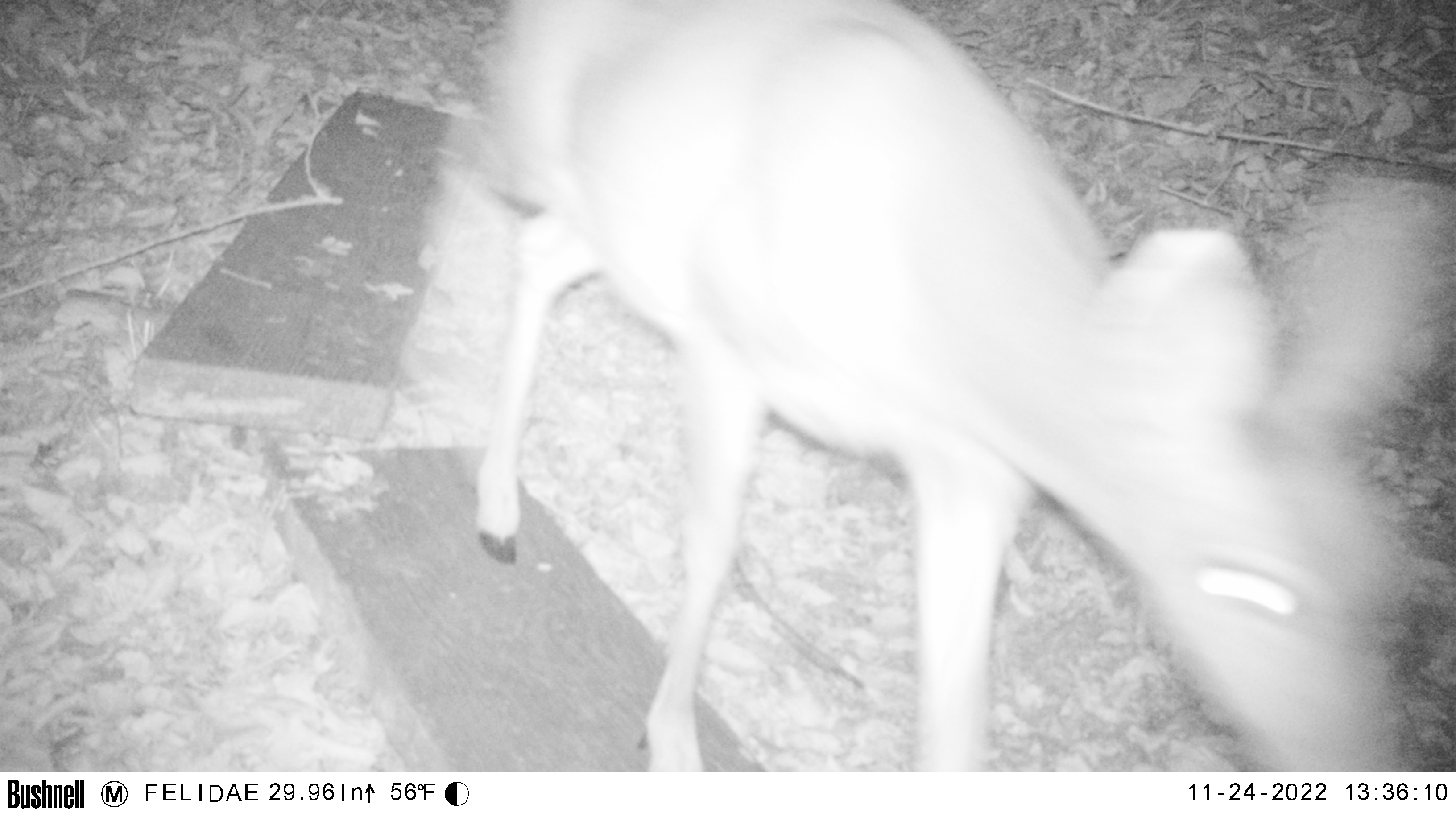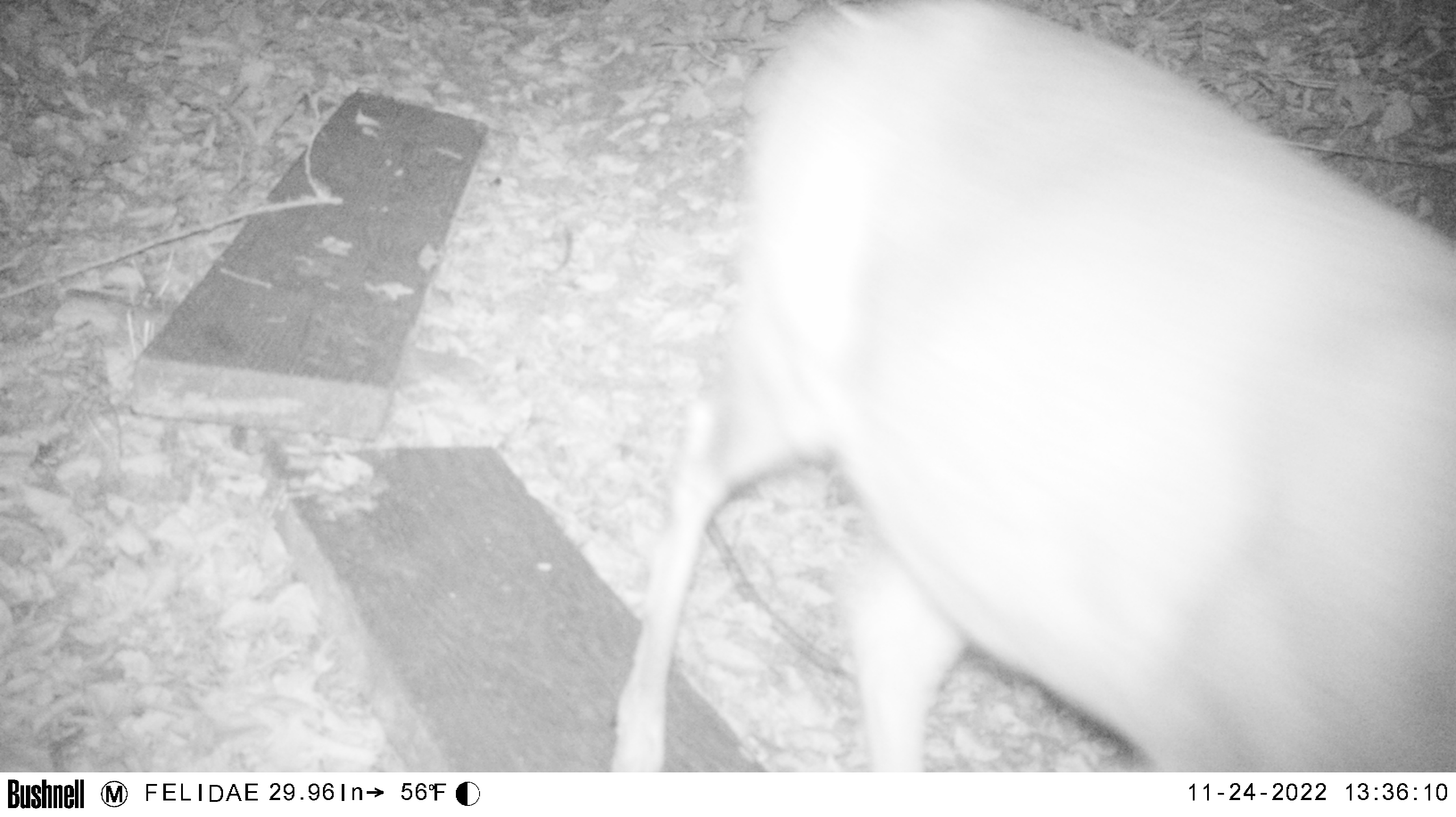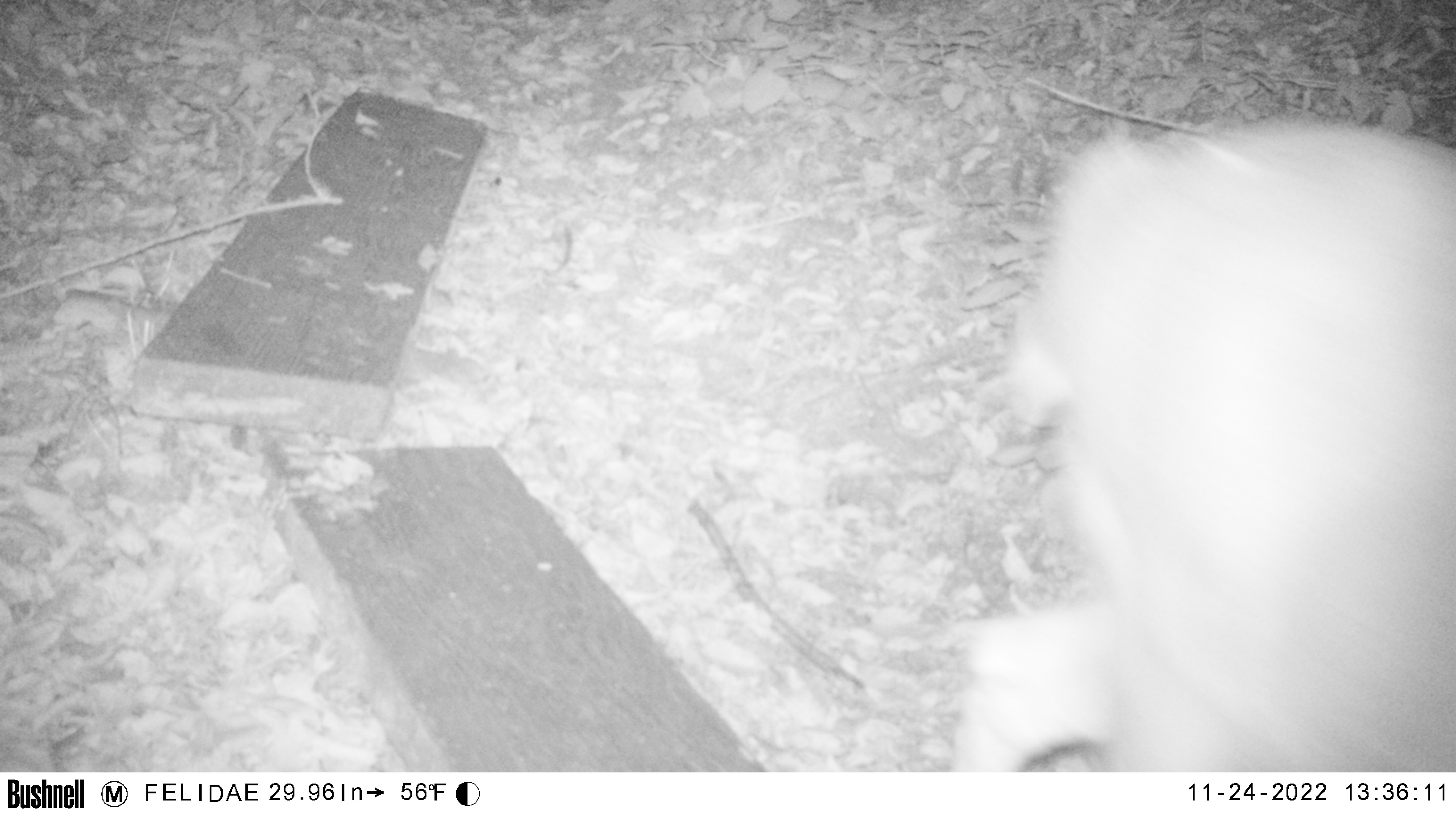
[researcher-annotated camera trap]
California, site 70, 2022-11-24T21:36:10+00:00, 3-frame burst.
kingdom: Animalia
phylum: Chordata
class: Mammalia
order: Artiodactyla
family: Cervidae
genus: Odocoileus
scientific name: Odocoileus hemionus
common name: mule deer